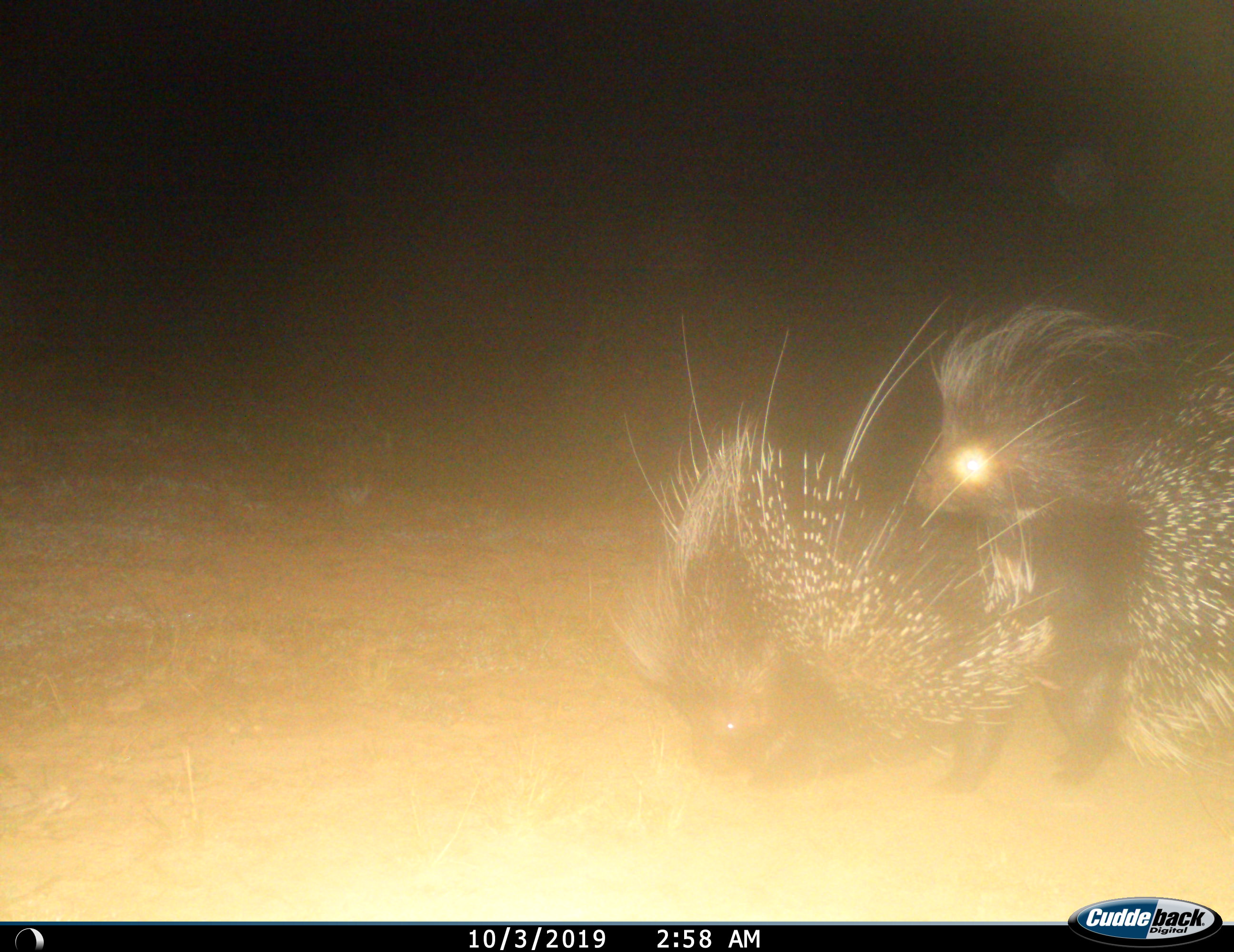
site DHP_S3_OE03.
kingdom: Animalia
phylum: Chordata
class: Mammalia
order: Rodentia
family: Hystricidae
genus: Hystrix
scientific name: Hystrix cristata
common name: crested porcupine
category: porcupine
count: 2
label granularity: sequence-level